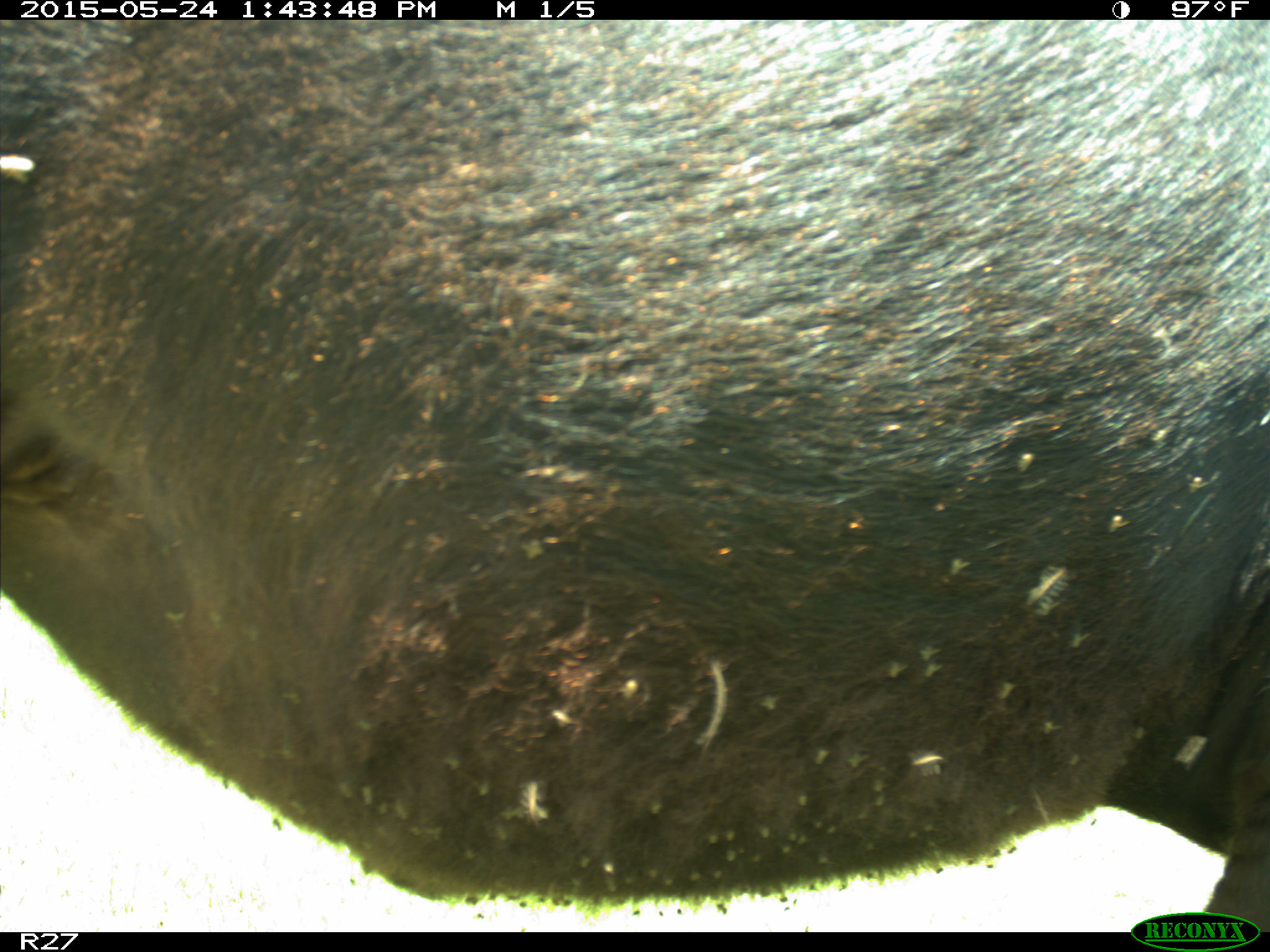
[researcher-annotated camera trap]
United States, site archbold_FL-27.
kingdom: Animalia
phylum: Chordata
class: Mammalia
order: Artiodactyla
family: Bovidae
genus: Bos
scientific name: Bos taurus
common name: domestic cow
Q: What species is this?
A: Bos taurus (domestic cow).